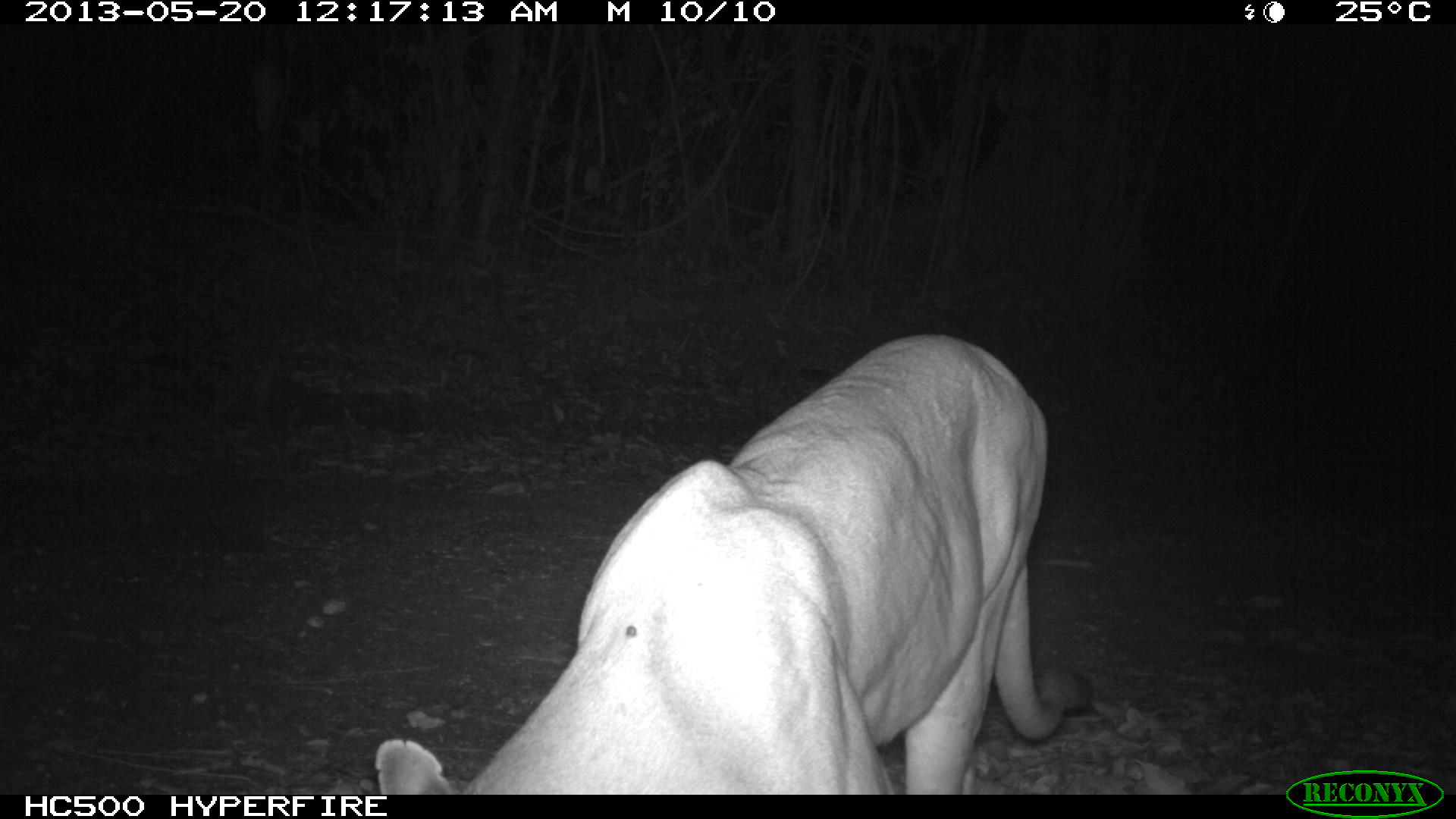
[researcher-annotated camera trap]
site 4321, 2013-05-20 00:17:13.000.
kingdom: Animalia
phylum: Chordata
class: Mammalia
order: Carnivora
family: Felidae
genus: Puma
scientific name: Puma concolor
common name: mountain lion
Puma concolor (mountain lion), count 1, sex male.